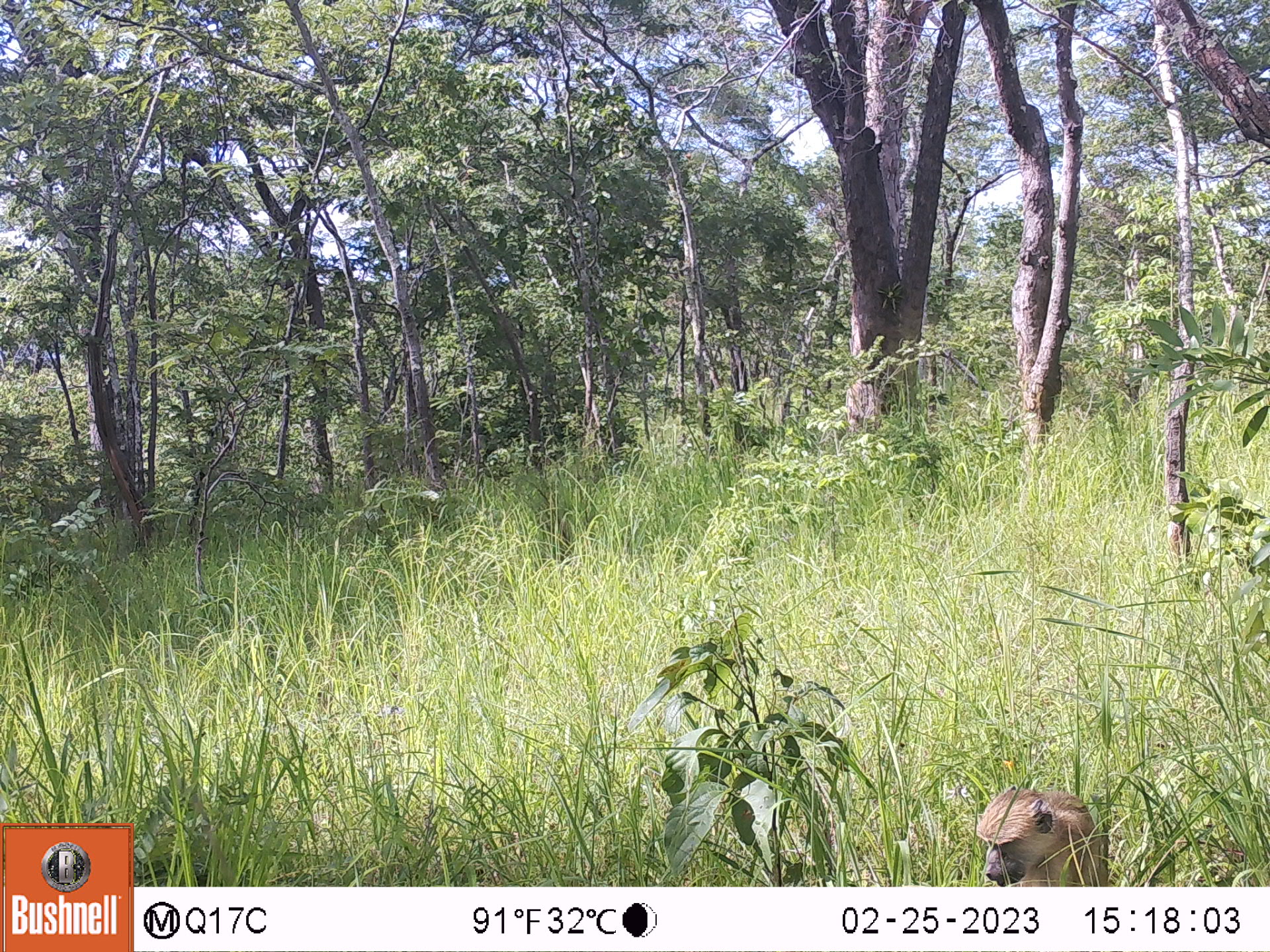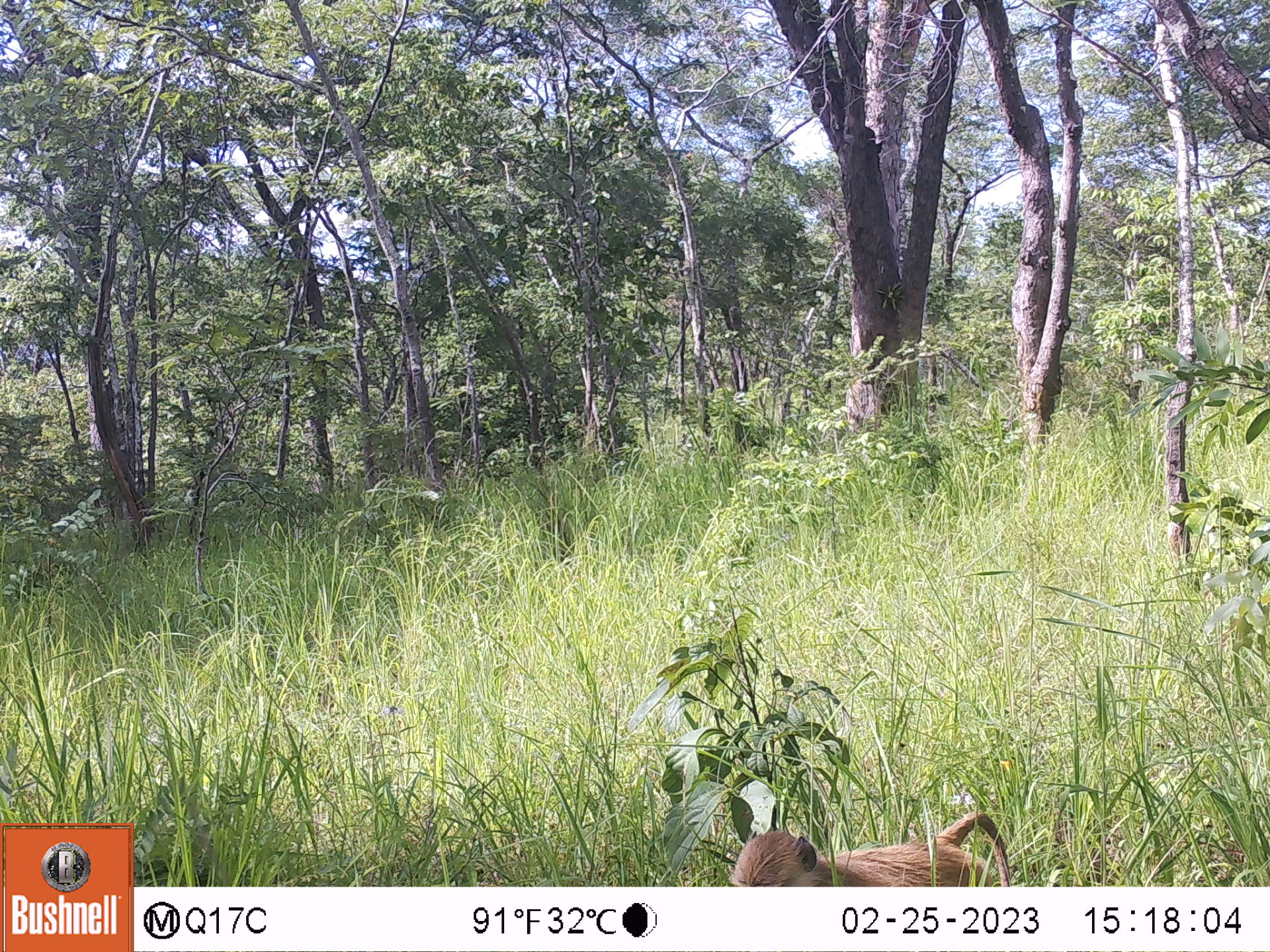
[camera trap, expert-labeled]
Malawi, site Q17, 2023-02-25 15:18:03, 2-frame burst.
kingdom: Animalia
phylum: Chordata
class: Mammalia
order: Primates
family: Cercopithecidae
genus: Papio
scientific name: Papio cynocephalus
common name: yellow baboon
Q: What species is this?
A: Yellow baboon (Papio cynocephalus).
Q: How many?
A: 1.